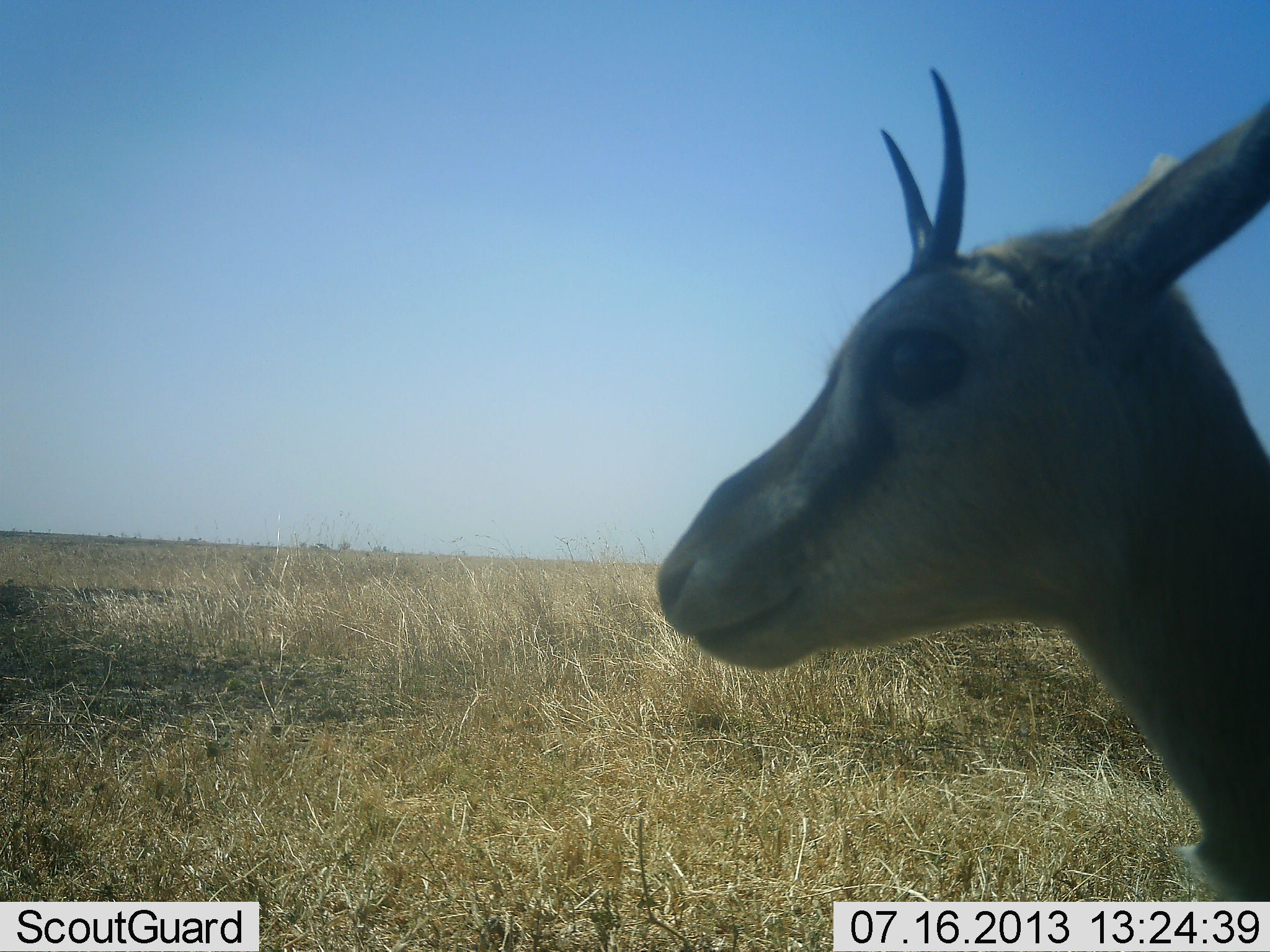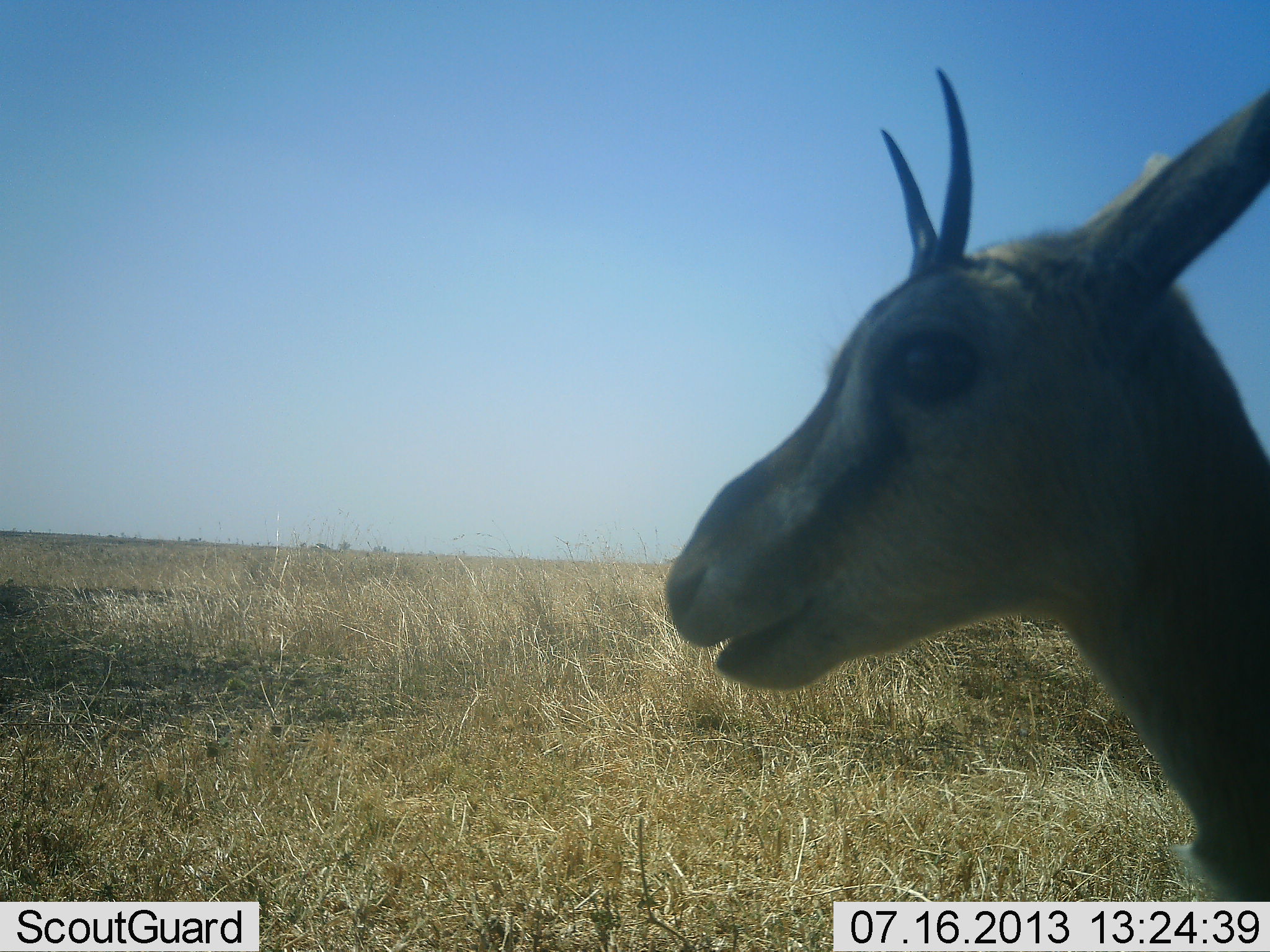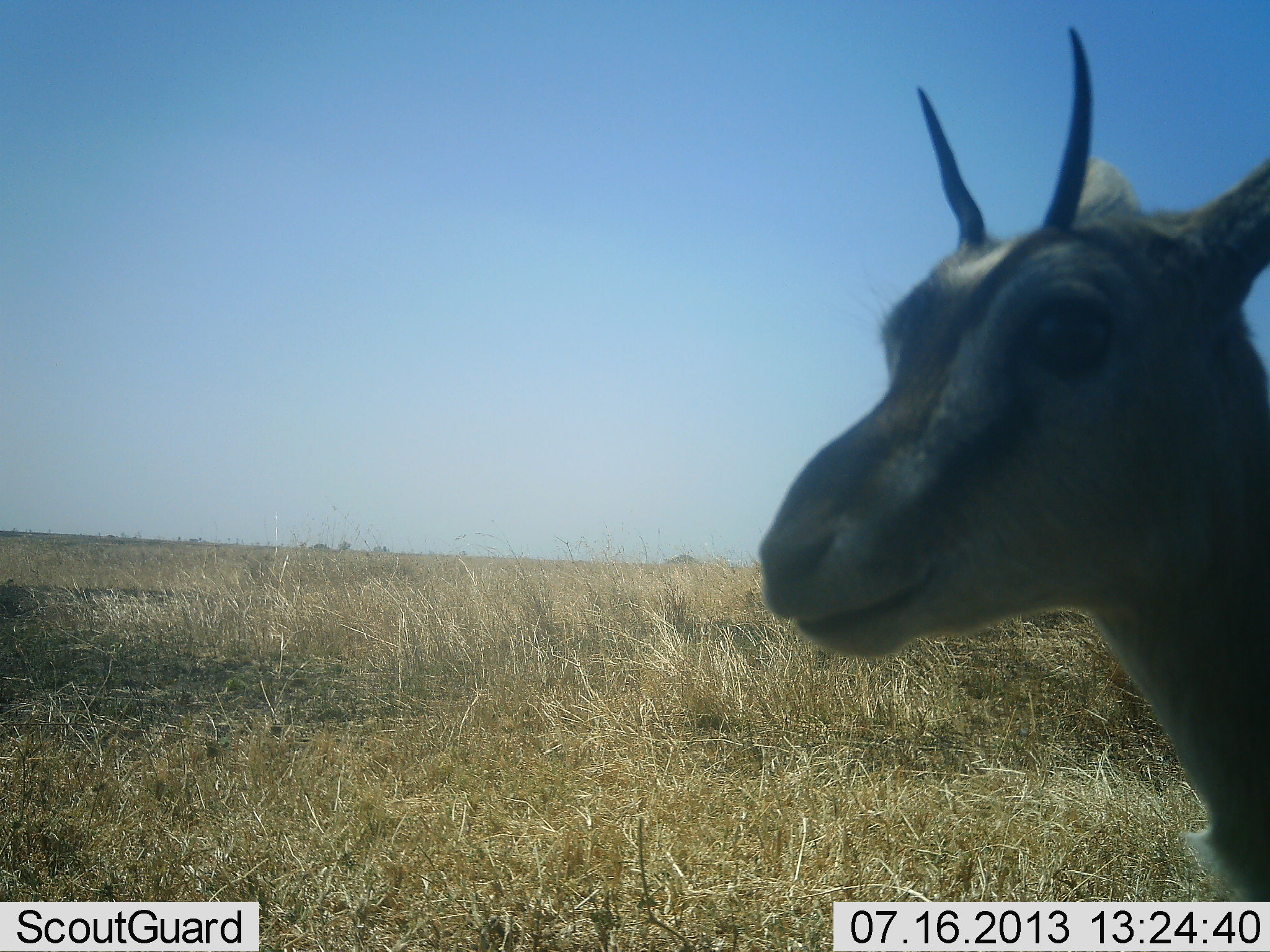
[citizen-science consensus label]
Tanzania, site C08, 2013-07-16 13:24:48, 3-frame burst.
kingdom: Animalia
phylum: Chordata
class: Mammalia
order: Artiodactyla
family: Bovidae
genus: Eudorcas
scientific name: Eudorcas thomsonii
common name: thomson's gazelle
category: gazellethomsons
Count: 1.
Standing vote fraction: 88%.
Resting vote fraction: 0%.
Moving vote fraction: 18%.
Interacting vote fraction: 0%.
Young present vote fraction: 6%.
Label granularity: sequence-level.